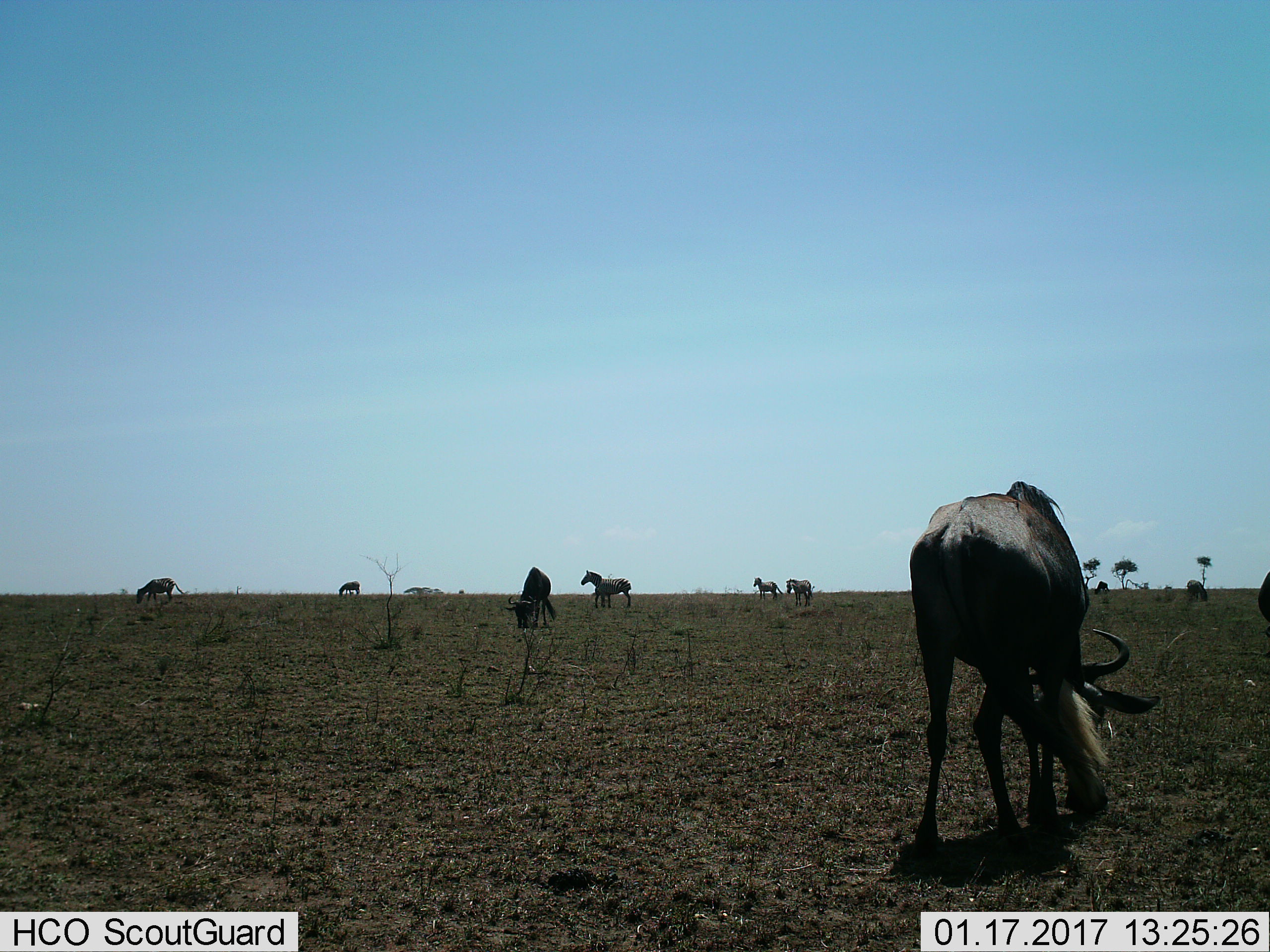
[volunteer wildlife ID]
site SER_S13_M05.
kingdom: Animalia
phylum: Chordata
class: Mammalia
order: Artiodactyla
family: Bovidae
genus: Connochaetes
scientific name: Connochaetes taurinus taurinus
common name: blue wildebeest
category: wildebeestblue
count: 4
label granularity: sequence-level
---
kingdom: Animalia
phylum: Chordata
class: Mammalia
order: Perissodactyla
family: Equidae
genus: Equus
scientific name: Equus quagga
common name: plains zebra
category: zebraplains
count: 5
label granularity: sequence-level